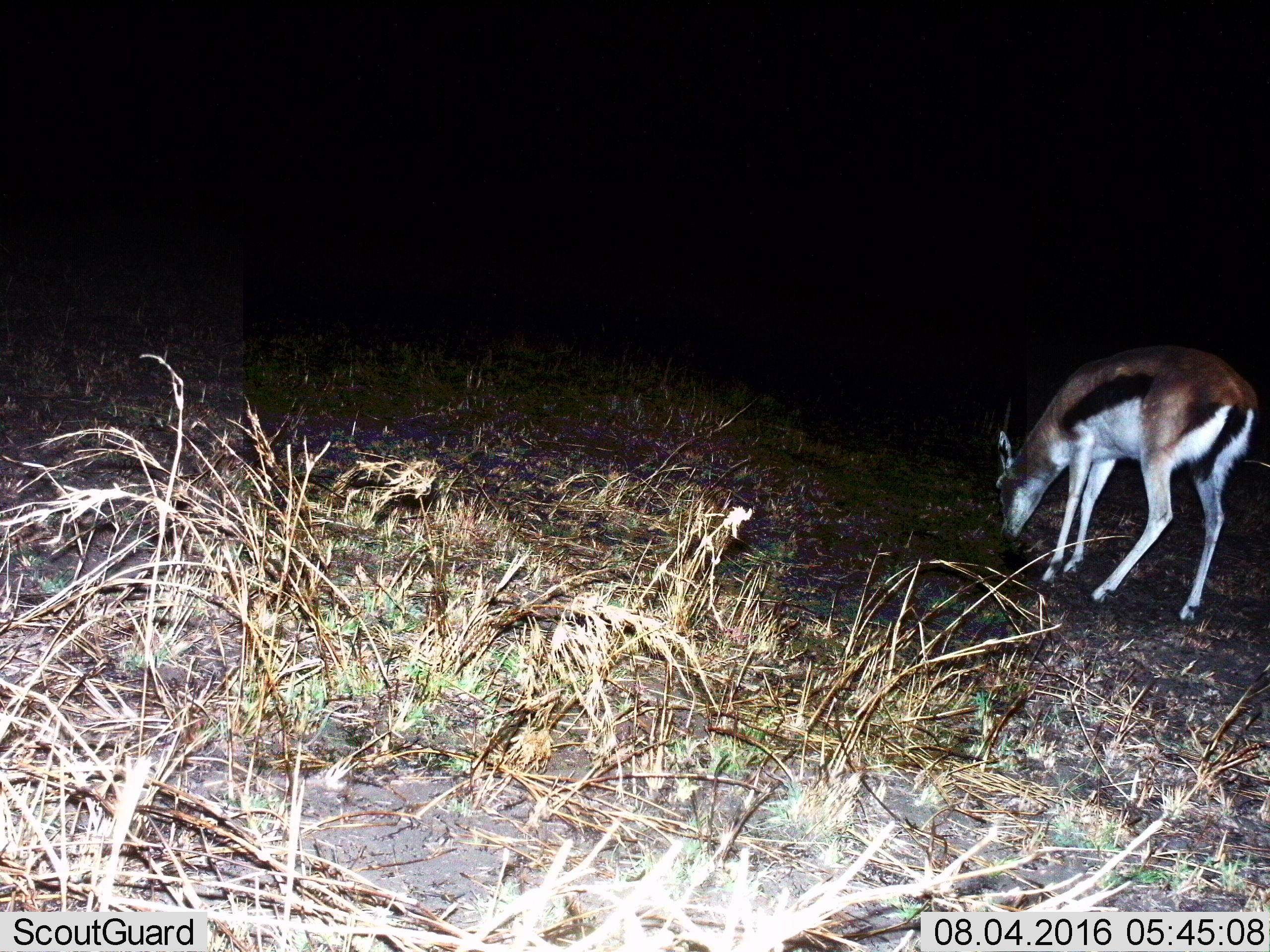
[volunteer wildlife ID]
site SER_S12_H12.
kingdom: Animalia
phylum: Chordata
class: Mammalia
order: Artiodactyla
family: Bovidae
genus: Eudorcas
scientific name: Eudorcas thomsonii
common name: thomson's gazelle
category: gazellethomsons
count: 1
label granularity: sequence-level